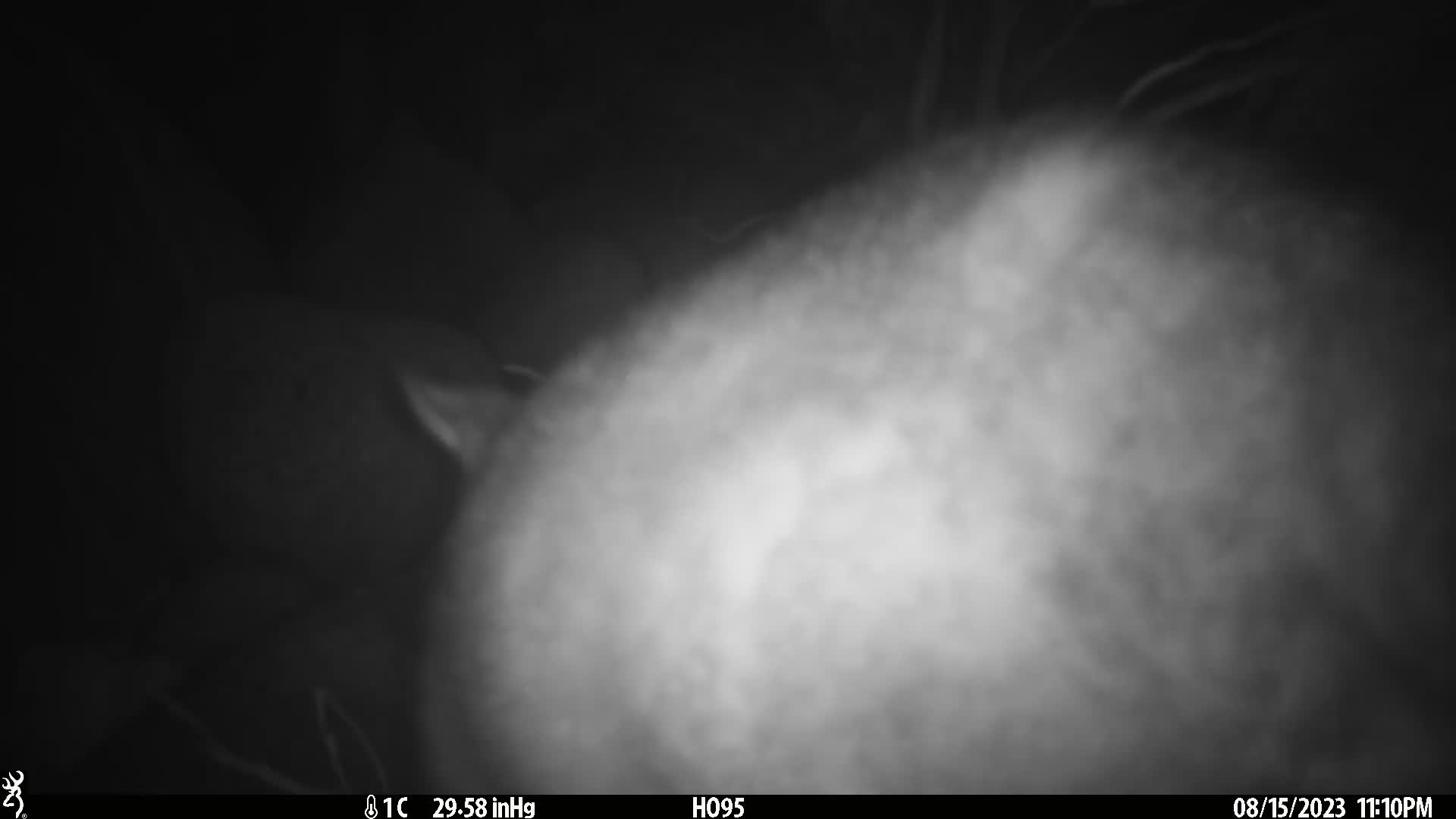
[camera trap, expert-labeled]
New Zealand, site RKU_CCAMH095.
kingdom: Animalia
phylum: Chordata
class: Mammalia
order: Diprotodontia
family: Phalangeridae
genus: Trichosurus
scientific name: Trichosurus vulpecula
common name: common brushtail possum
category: possum